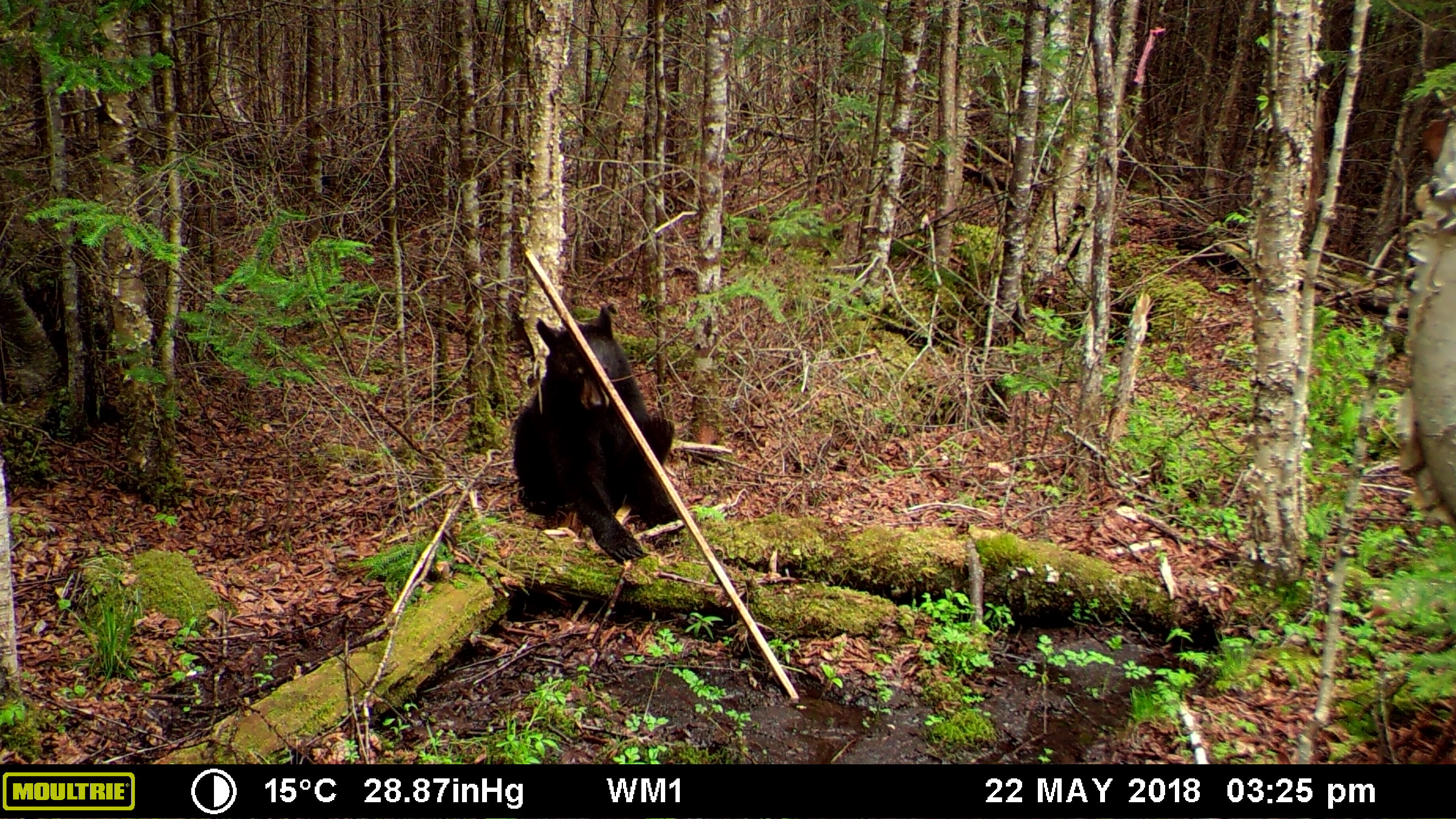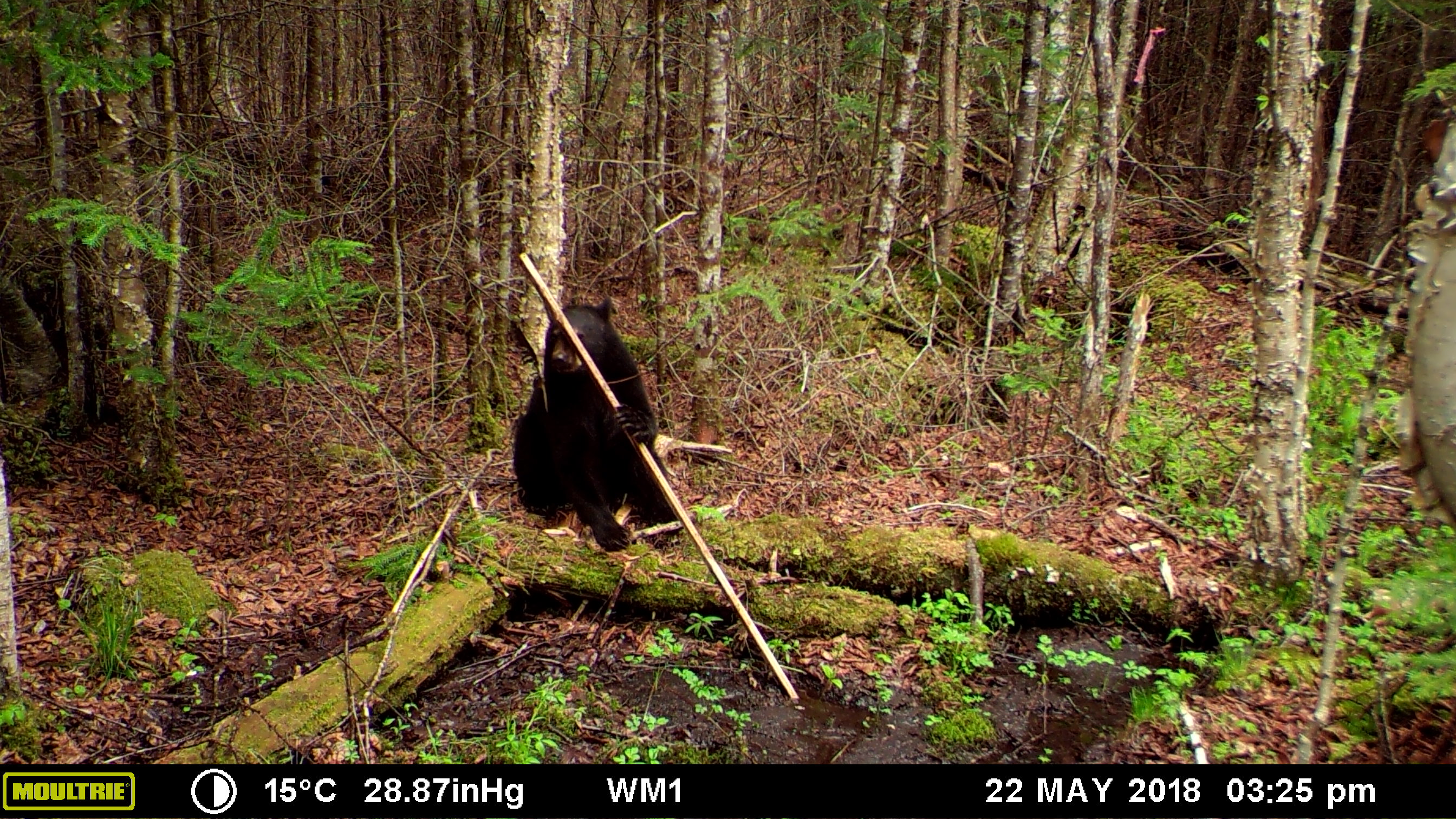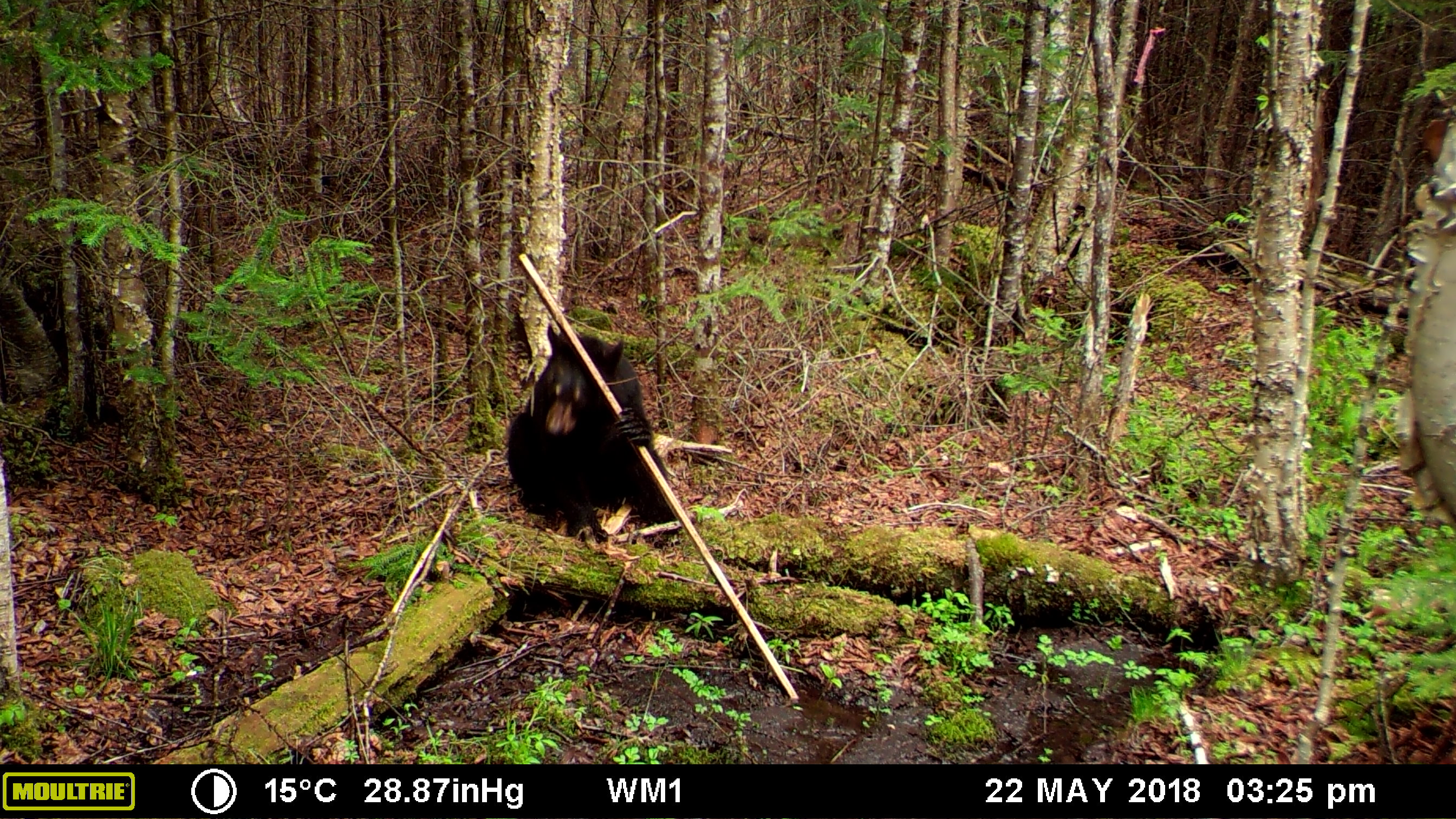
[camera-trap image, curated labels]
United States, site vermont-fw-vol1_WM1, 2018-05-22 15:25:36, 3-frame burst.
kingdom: Animalia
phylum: Chordata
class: Mammalia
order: Carnivora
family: Ursidae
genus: Ursus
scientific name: Ursus americanus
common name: black bear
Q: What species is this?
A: Black bear (Ursus americanus).